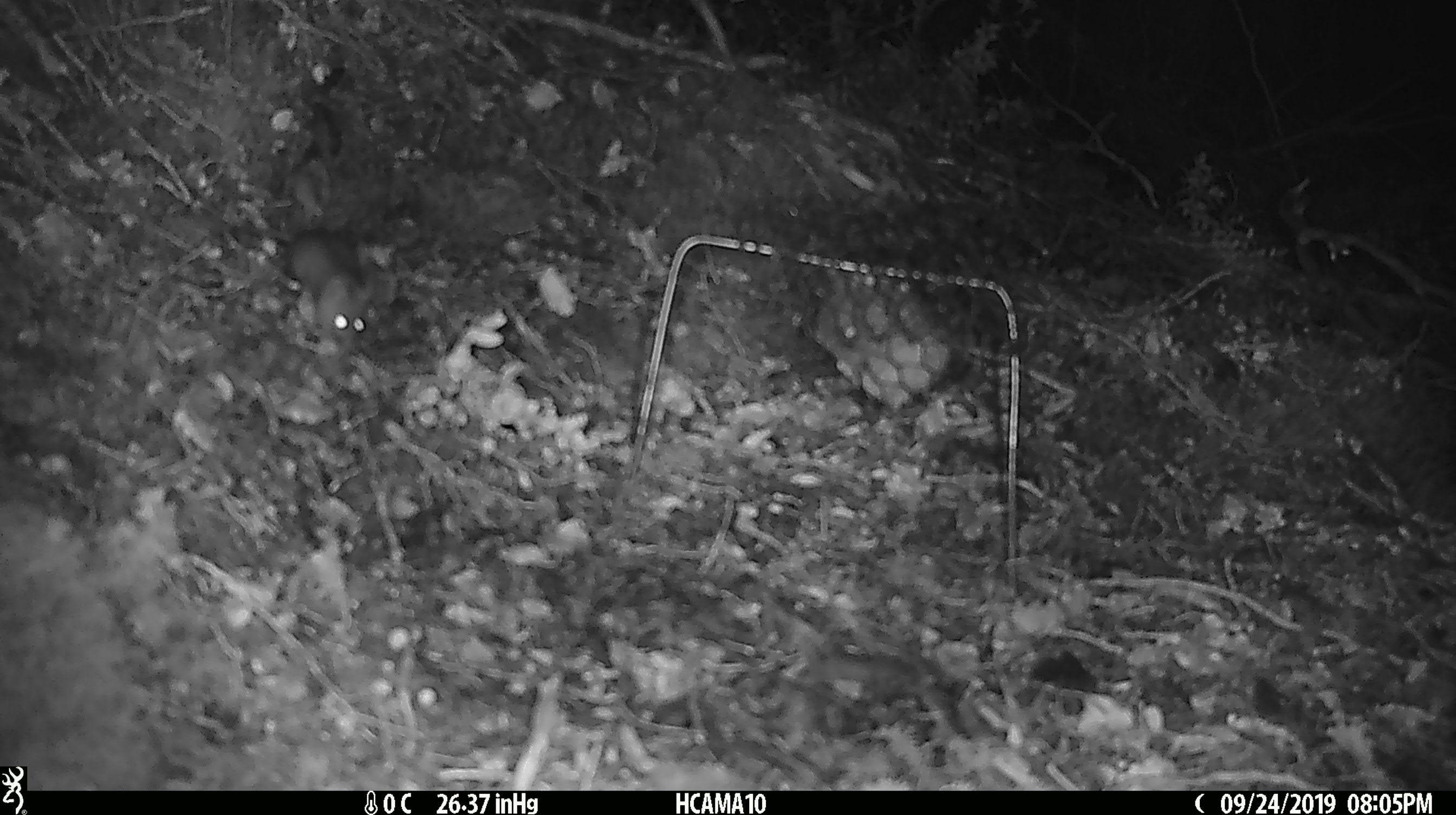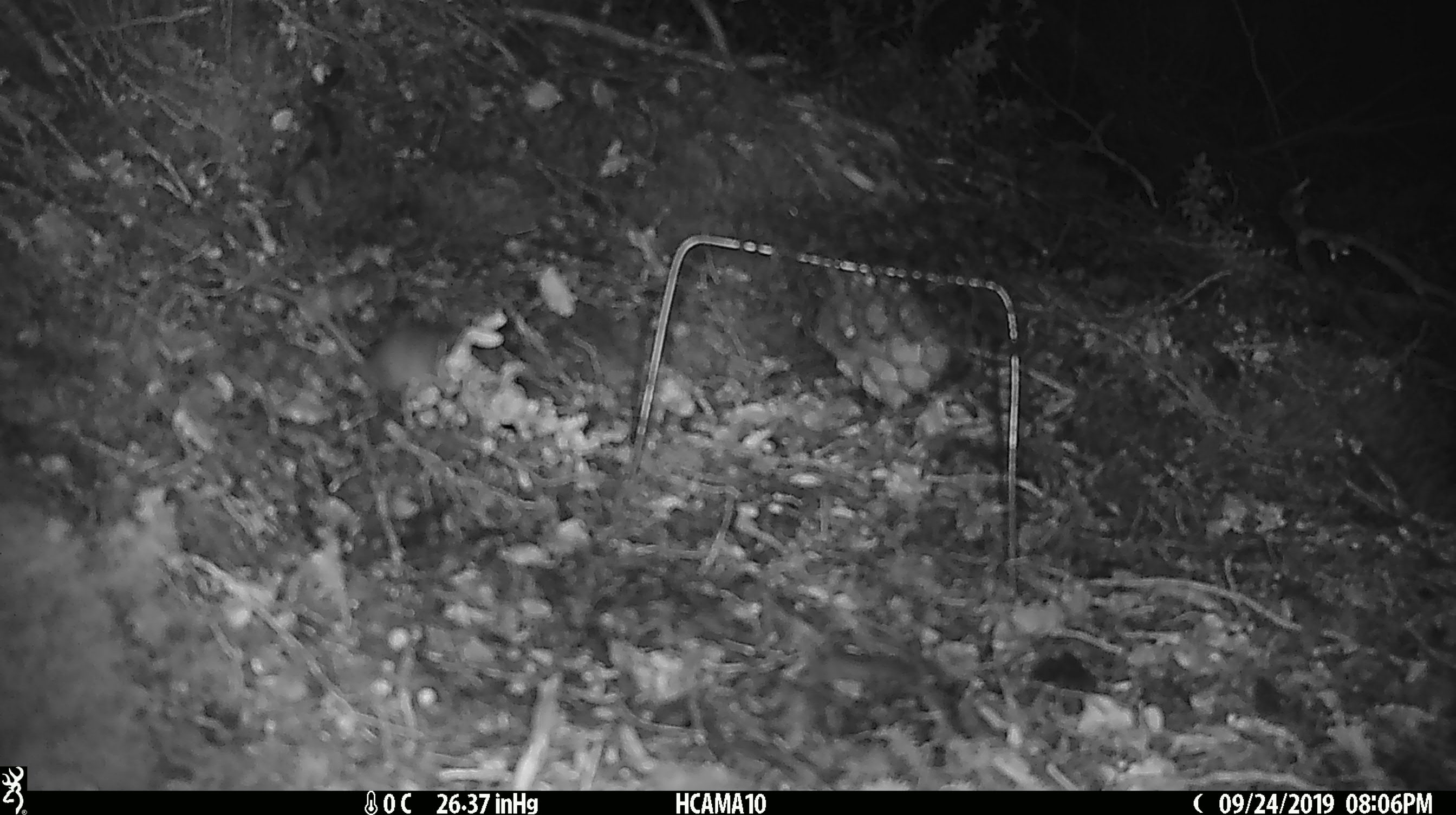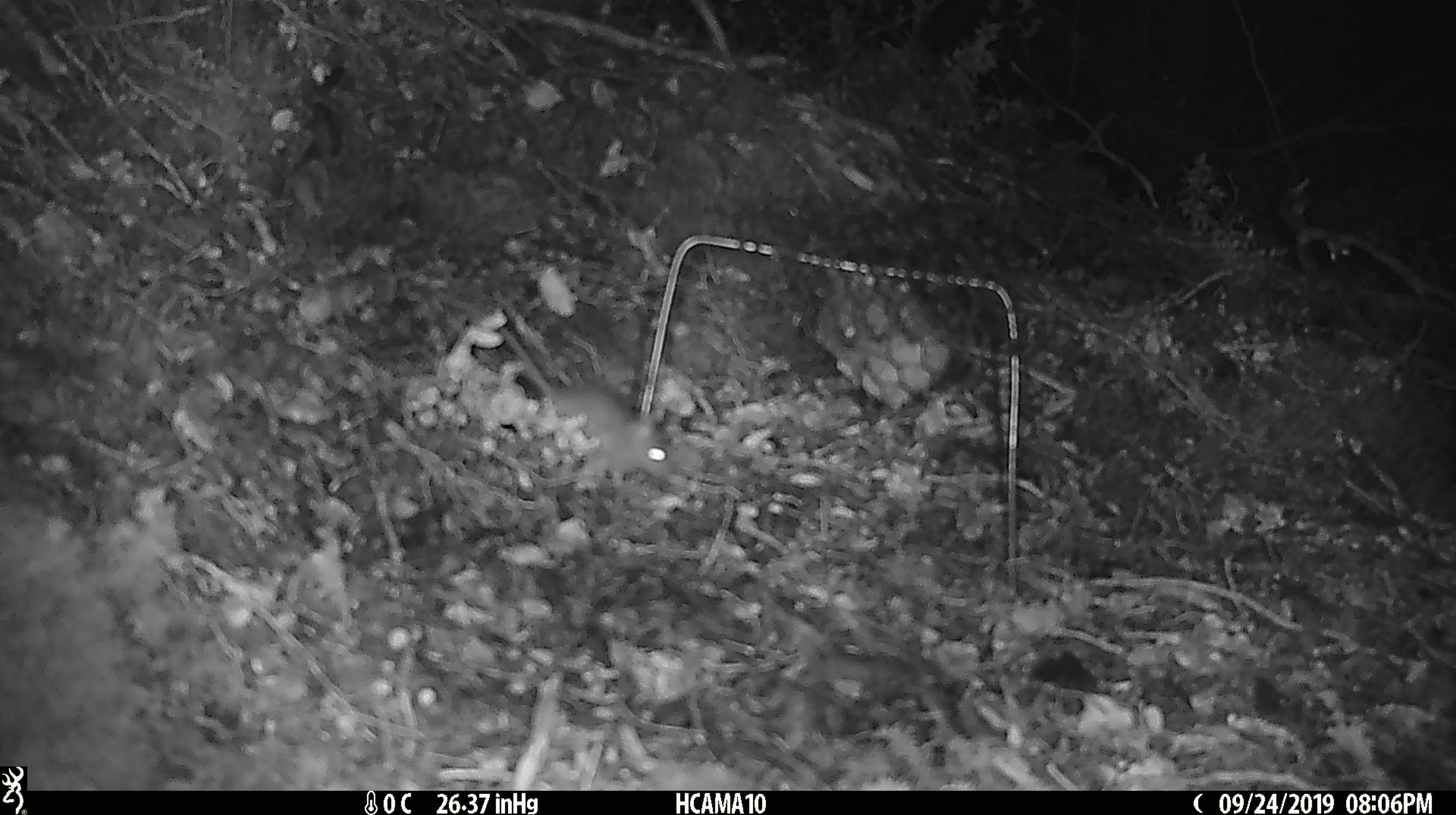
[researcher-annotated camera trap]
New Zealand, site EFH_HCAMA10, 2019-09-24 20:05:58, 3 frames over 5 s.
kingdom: Animalia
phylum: Chordata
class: Mammalia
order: Rodentia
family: Muridae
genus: Mus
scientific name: Mus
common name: mouse